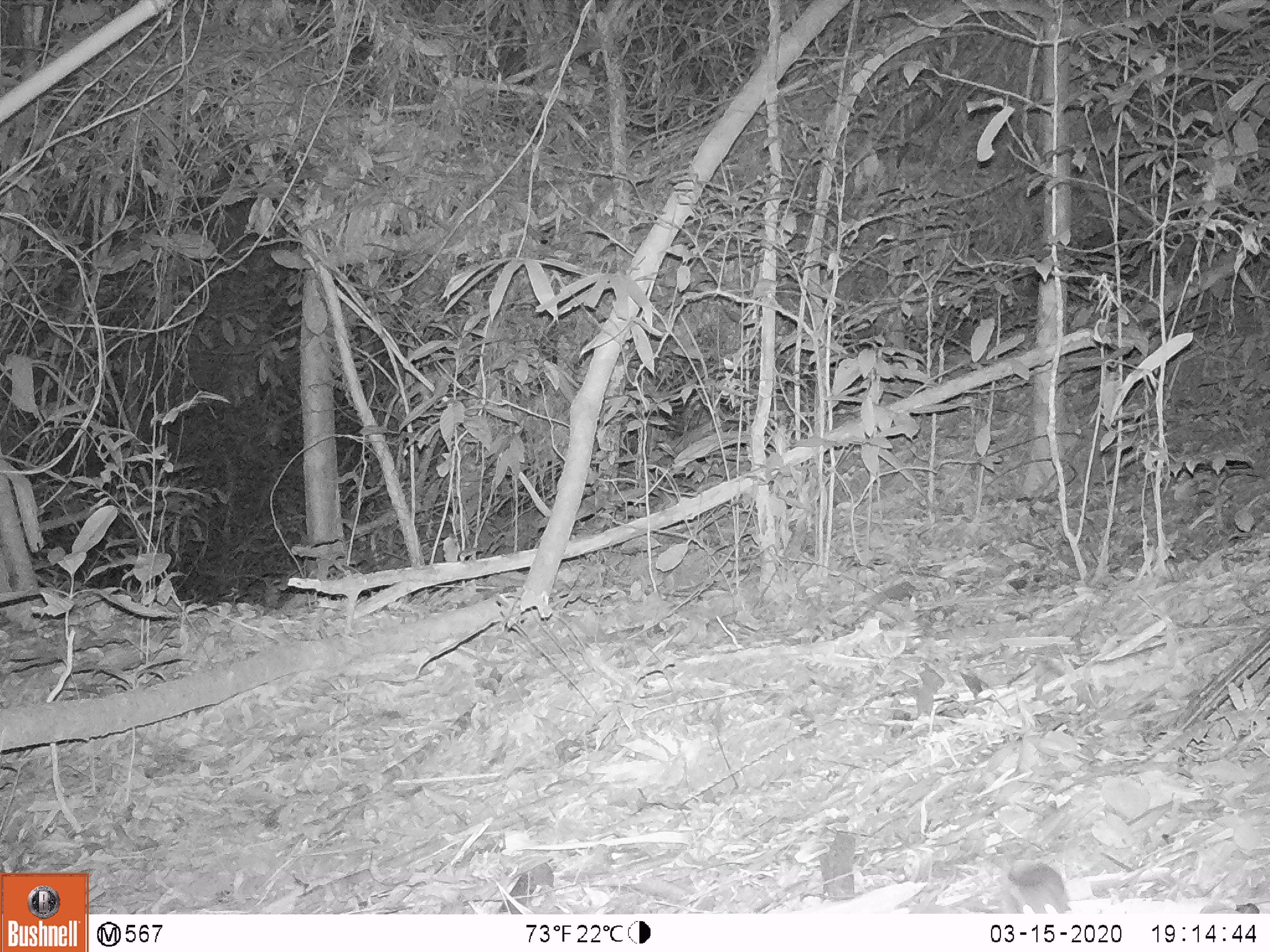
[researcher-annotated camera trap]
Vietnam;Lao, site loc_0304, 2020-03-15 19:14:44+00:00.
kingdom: Animalia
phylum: Chordata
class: Mammalia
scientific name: Mammalia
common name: mammal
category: unidentified small mammal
Unidentified small mammal (mammal) (Mammalia). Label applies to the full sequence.